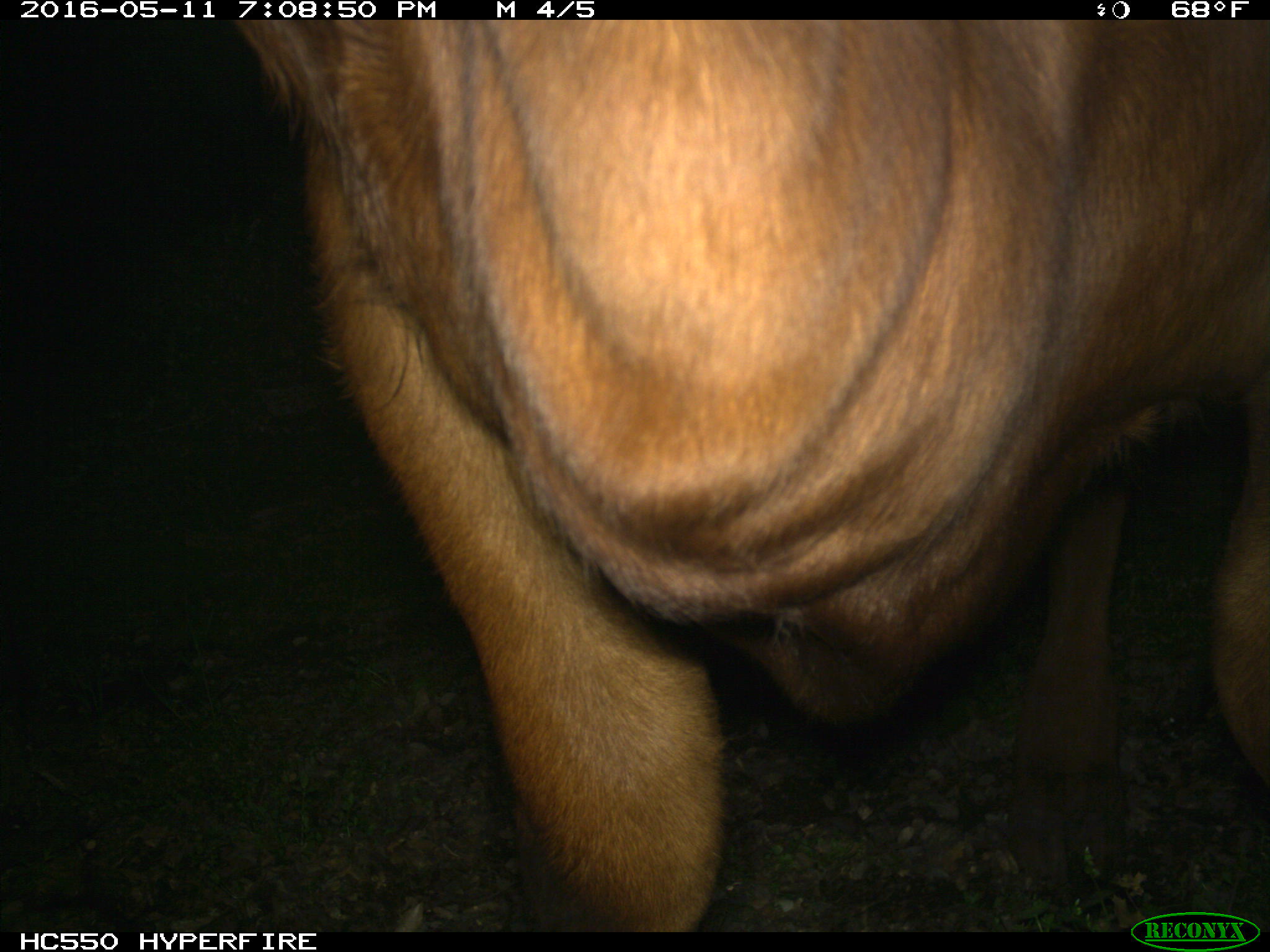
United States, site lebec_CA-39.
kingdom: Animalia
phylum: Chordata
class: Mammalia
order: Artiodactyla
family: Bovidae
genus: Bos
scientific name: Bos taurus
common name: domestic cow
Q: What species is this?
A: Bos taurus (domestic cow).